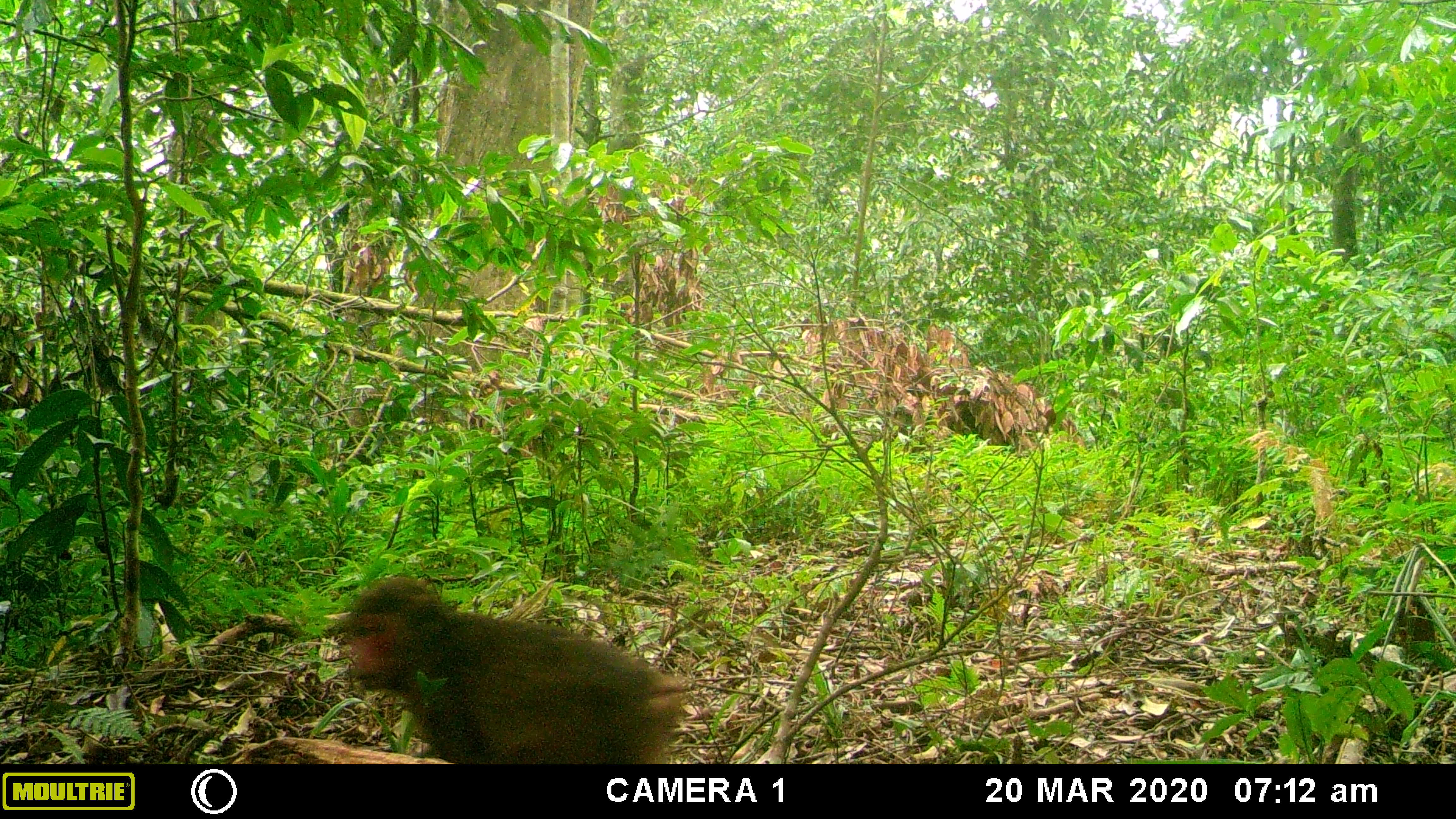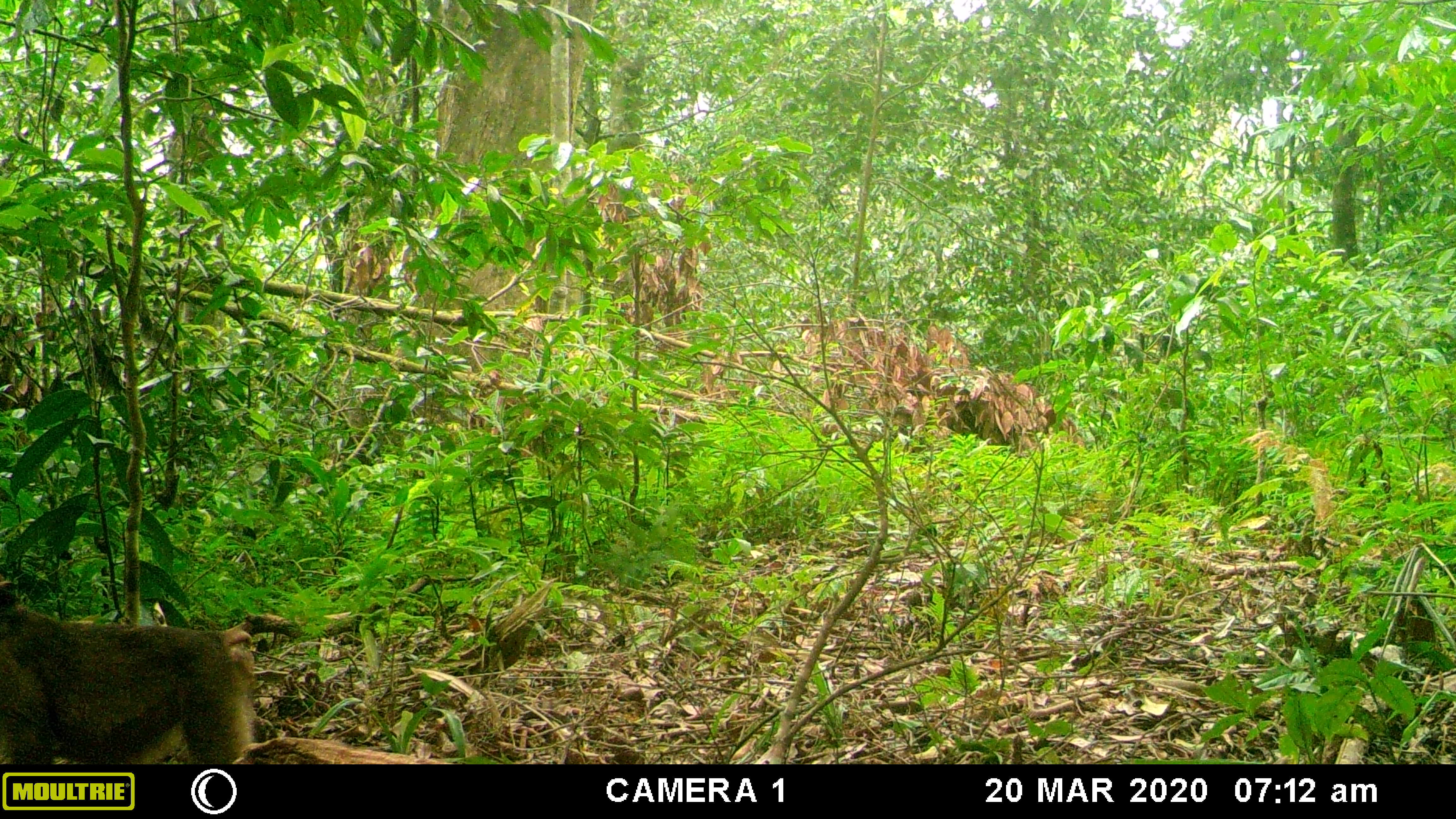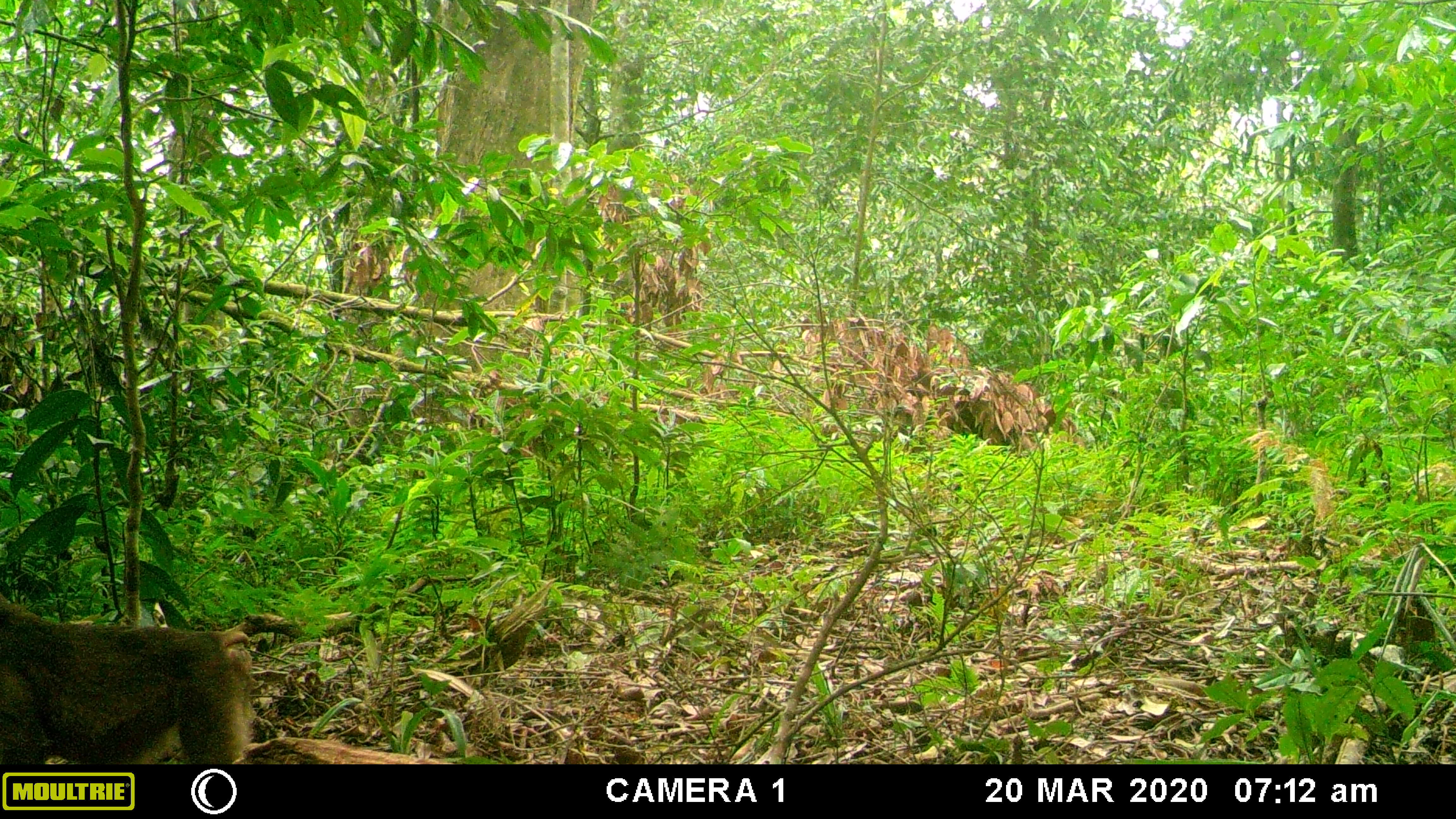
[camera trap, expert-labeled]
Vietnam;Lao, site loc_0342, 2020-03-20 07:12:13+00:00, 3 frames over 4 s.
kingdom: Animalia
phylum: Chordata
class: Mammalia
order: Primates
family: Cercopithecidae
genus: Macaca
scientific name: Macaca arctoides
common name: stump-tailed macaque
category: stump tailed macaque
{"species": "stump tailed macaque (stump-tailed macaque) (Macaca arctoides)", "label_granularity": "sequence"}